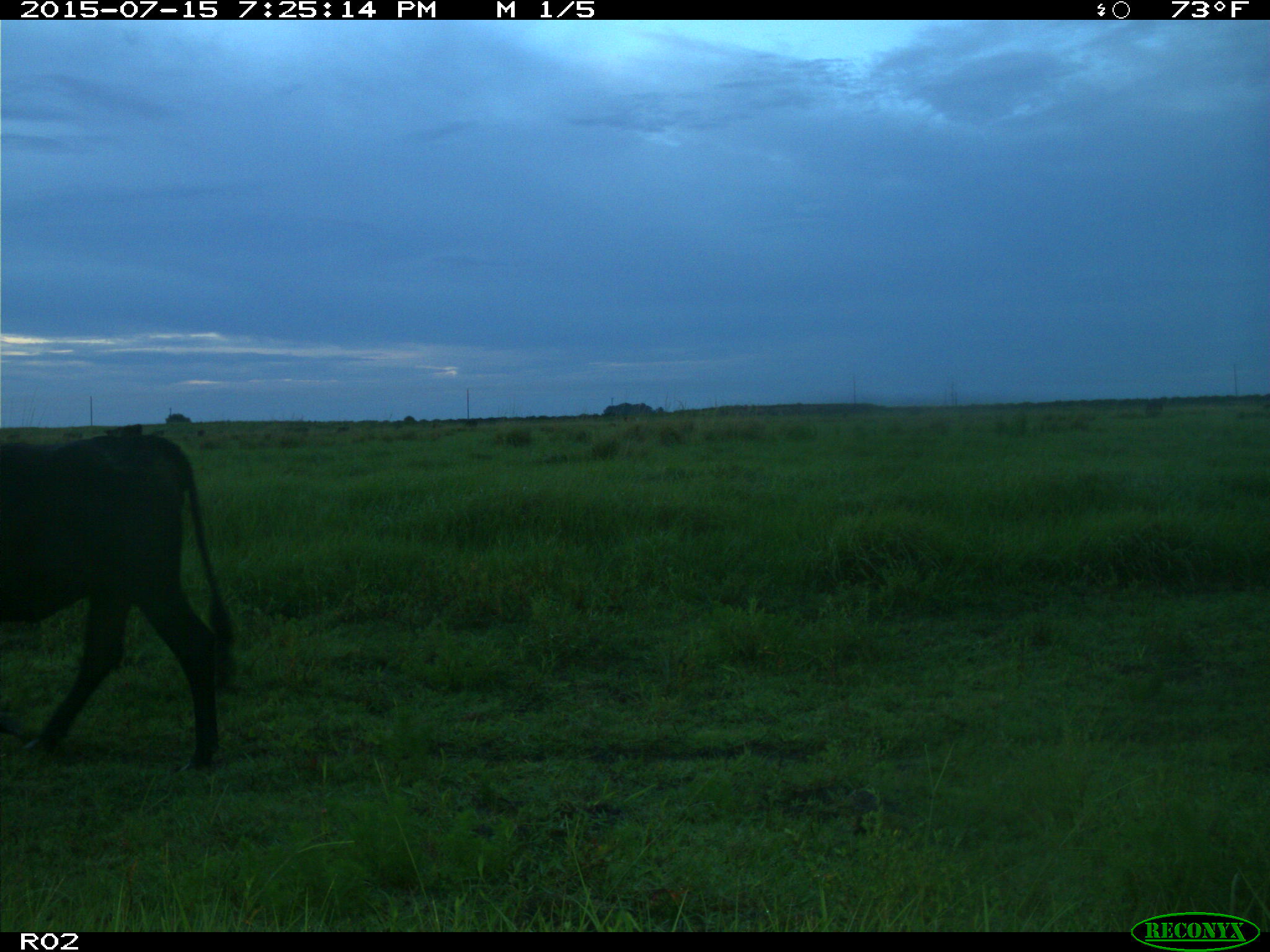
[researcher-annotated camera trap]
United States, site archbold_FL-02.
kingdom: Animalia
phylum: Chordata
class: Mammalia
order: Artiodactyla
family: Bovidae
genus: Bos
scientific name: Bos taurus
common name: domestic cow